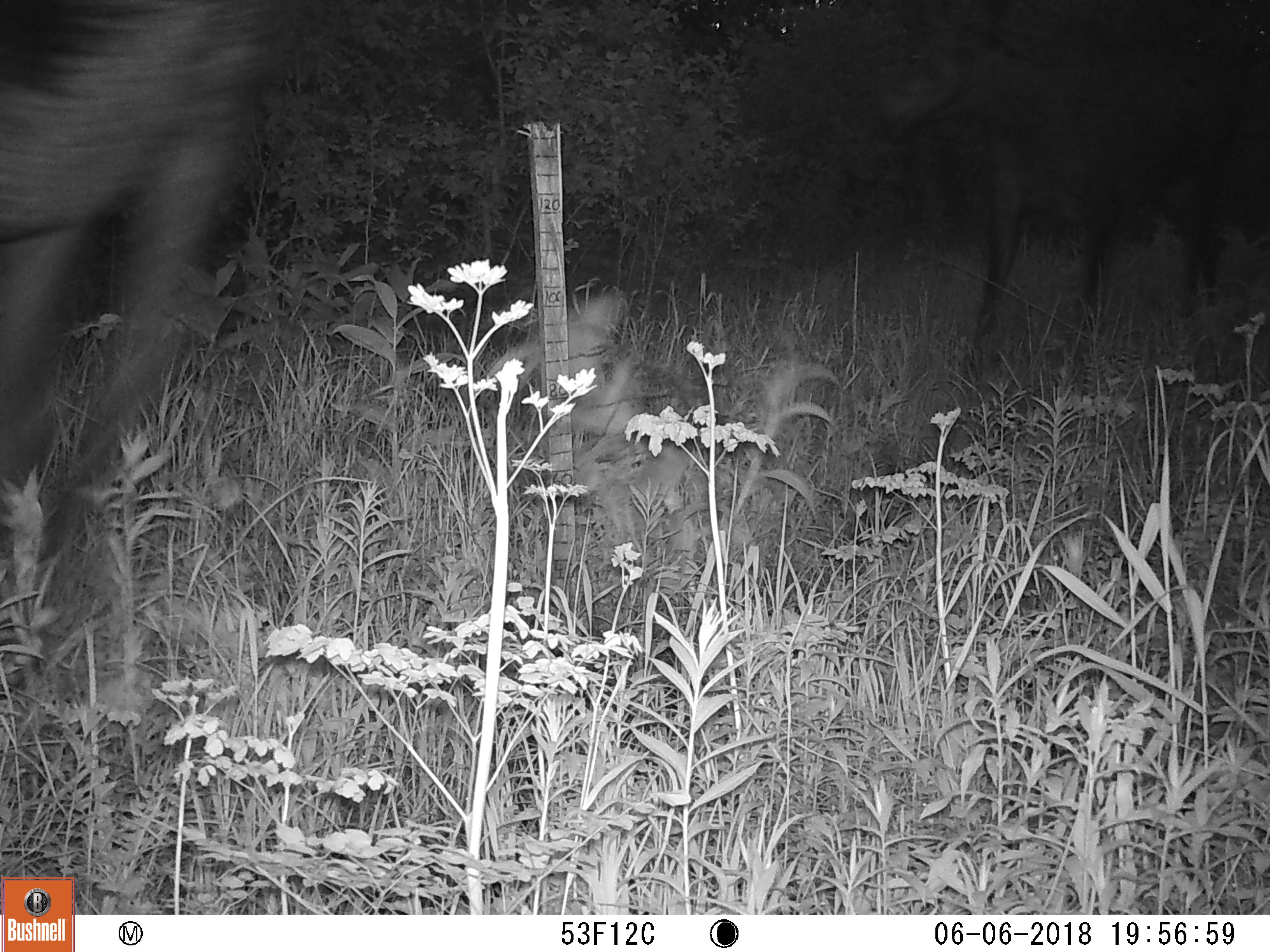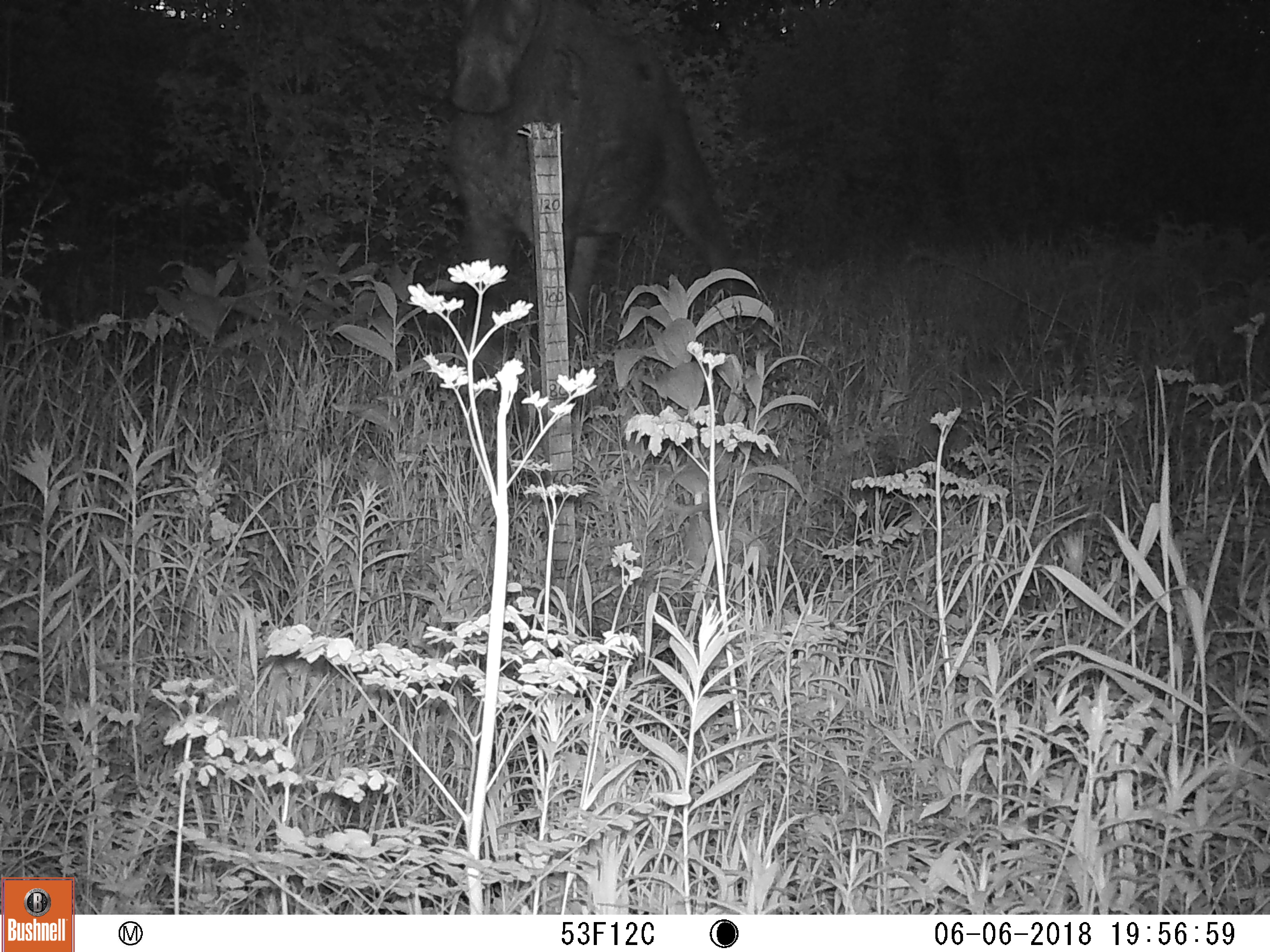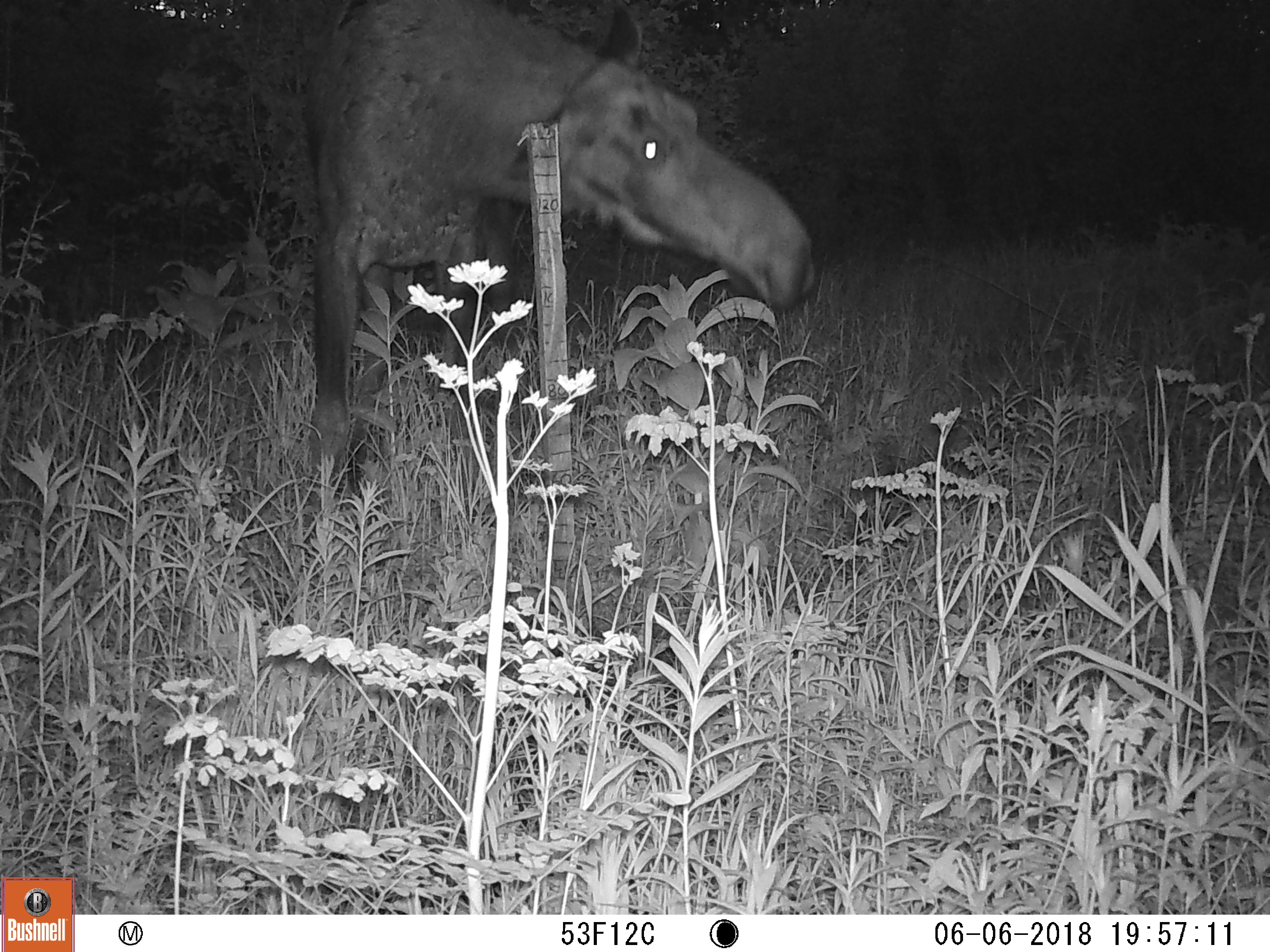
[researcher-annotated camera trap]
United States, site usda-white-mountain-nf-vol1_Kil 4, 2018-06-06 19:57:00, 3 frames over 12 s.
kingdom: Animalia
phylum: Chordata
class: Mammalia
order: Artiodactyla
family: Cervidae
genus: Alces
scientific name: Alces alces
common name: moose